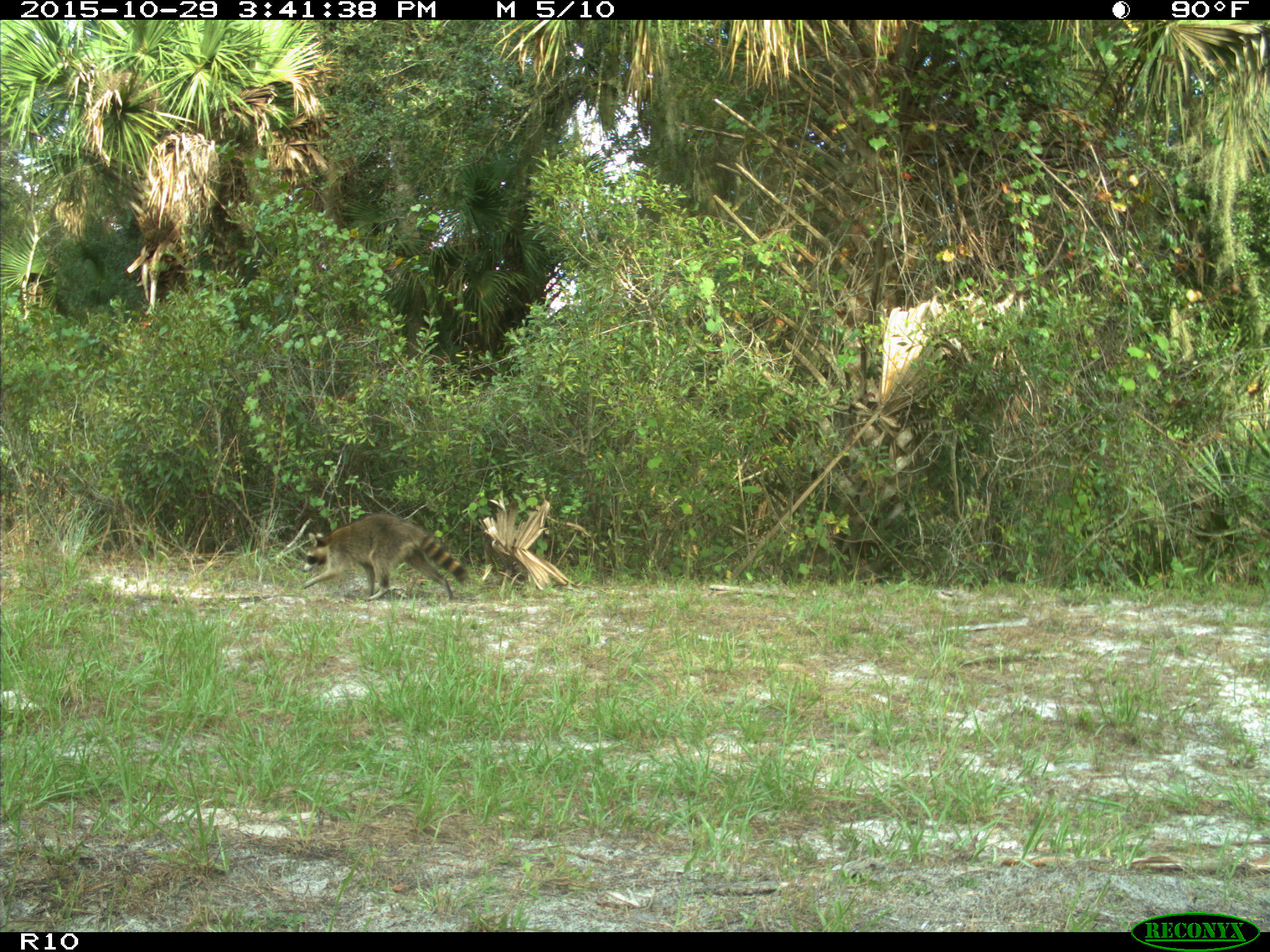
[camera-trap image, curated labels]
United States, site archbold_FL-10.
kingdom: Animalia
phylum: Chordata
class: Mammalia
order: Carnivora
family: Procyonidae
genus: Procyon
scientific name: Procyon lotor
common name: common raccoon